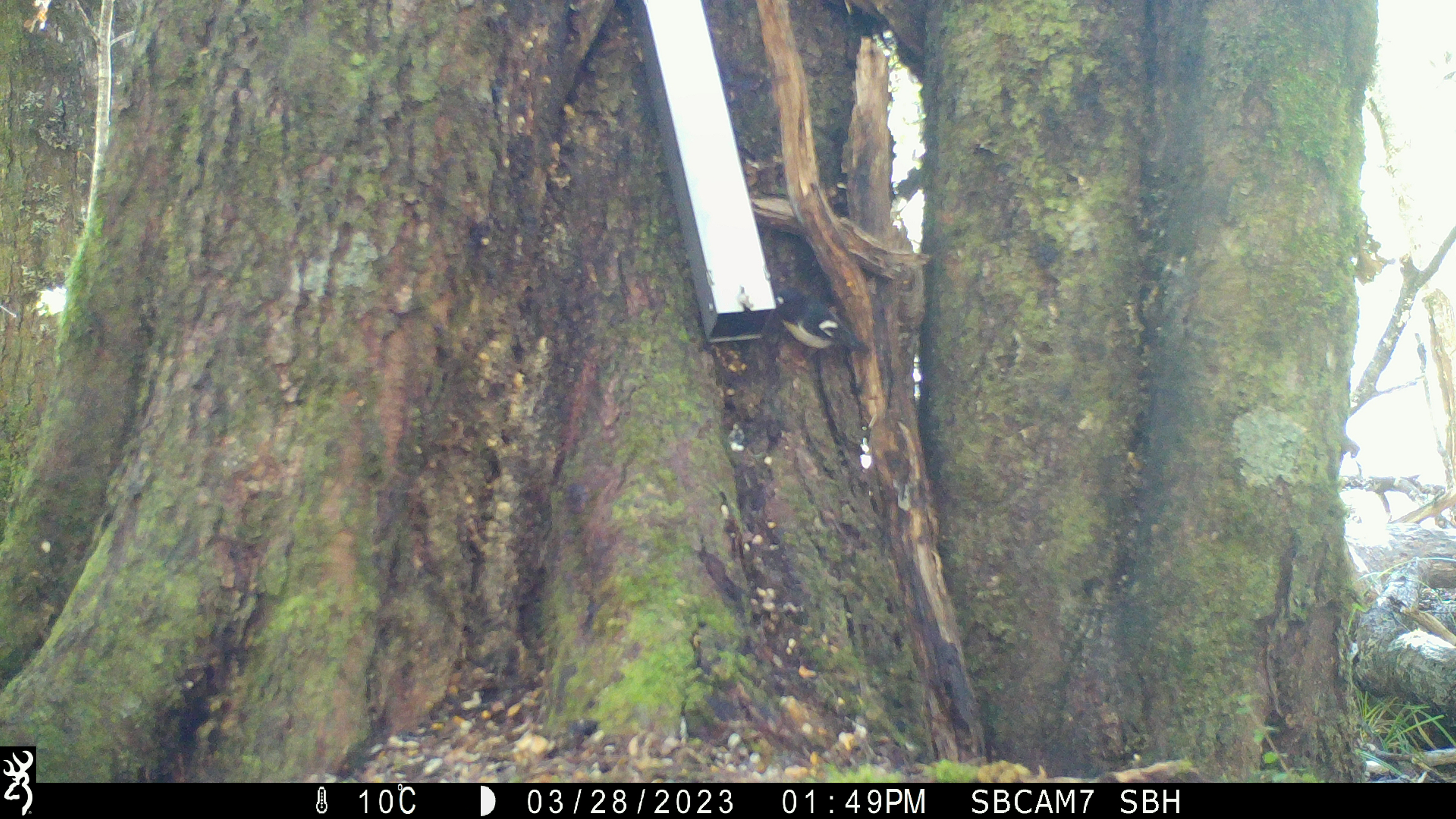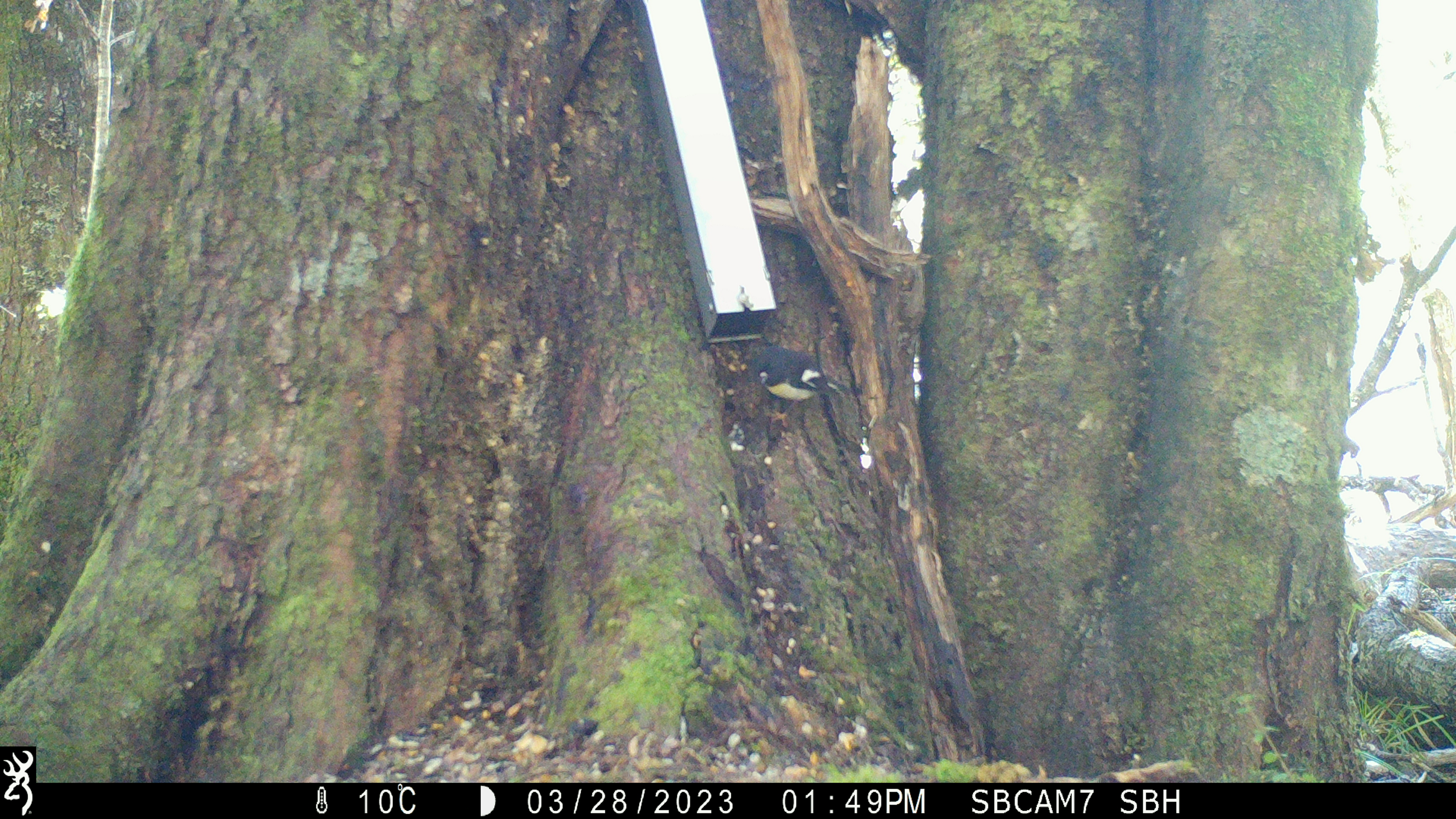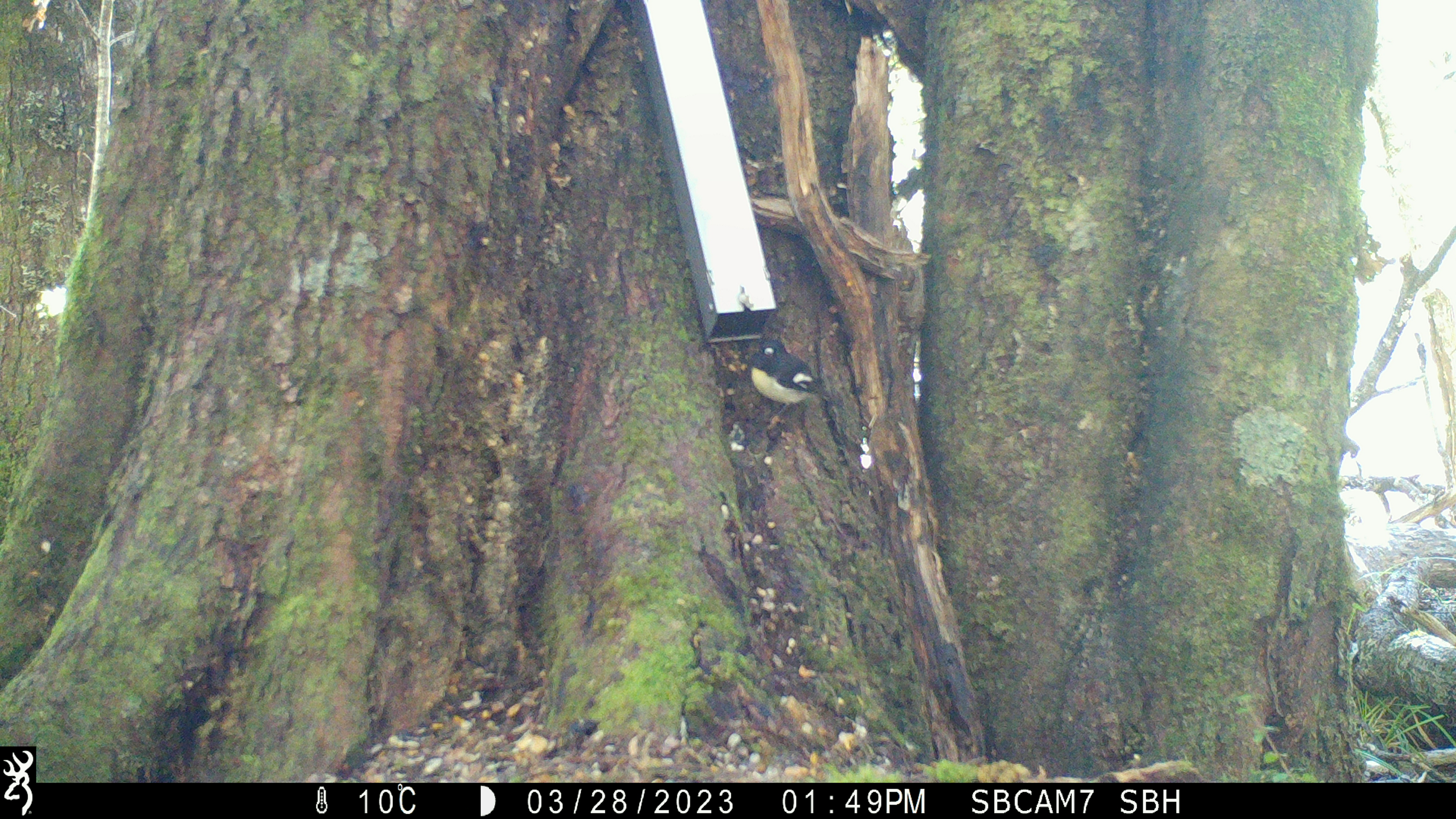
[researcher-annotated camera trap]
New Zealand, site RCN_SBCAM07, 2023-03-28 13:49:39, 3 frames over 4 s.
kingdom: Animalia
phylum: Chordata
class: Aves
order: Passeriformes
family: Petroicidae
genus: Petroica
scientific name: Petroica macrocephala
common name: tomtit